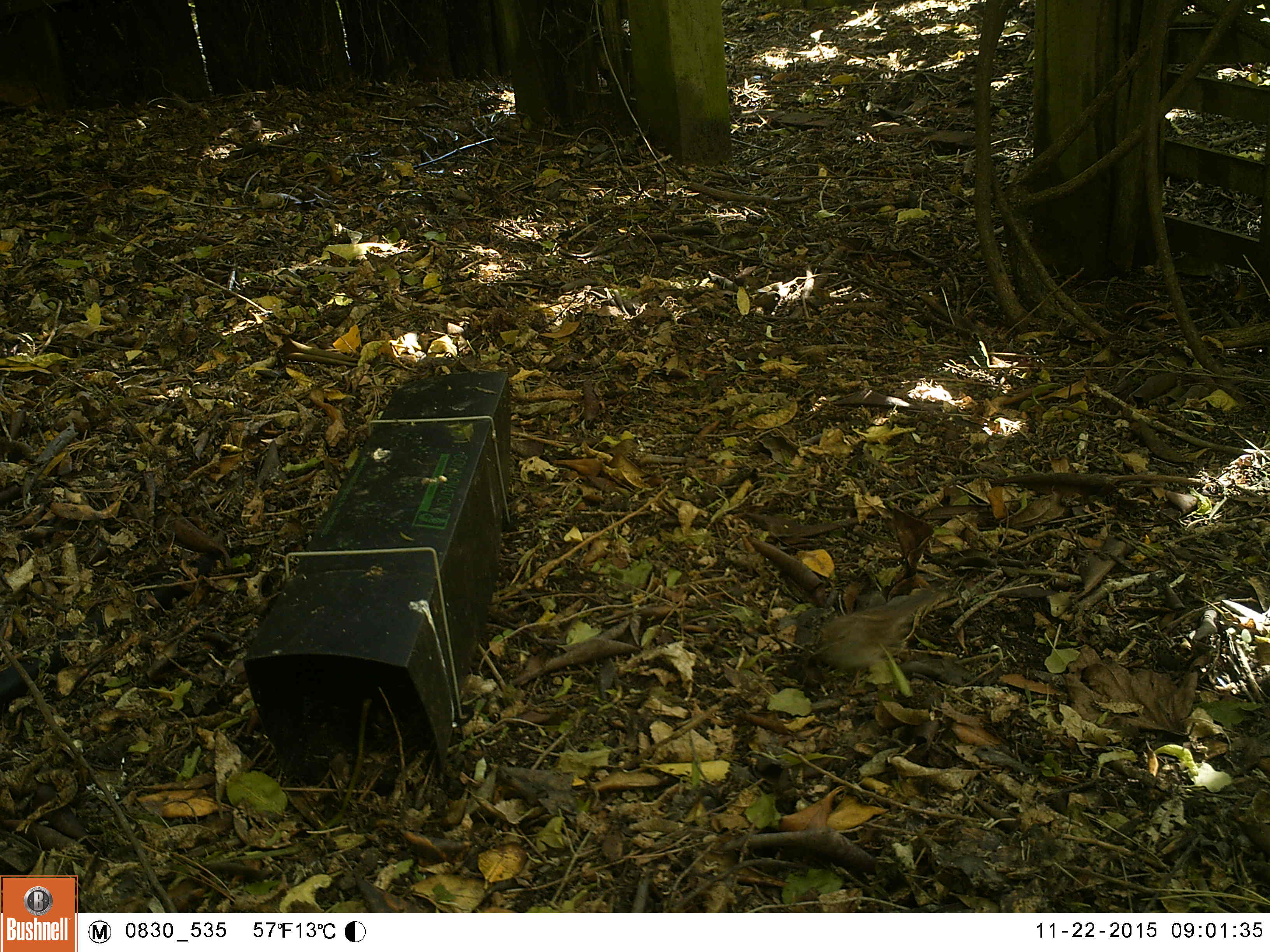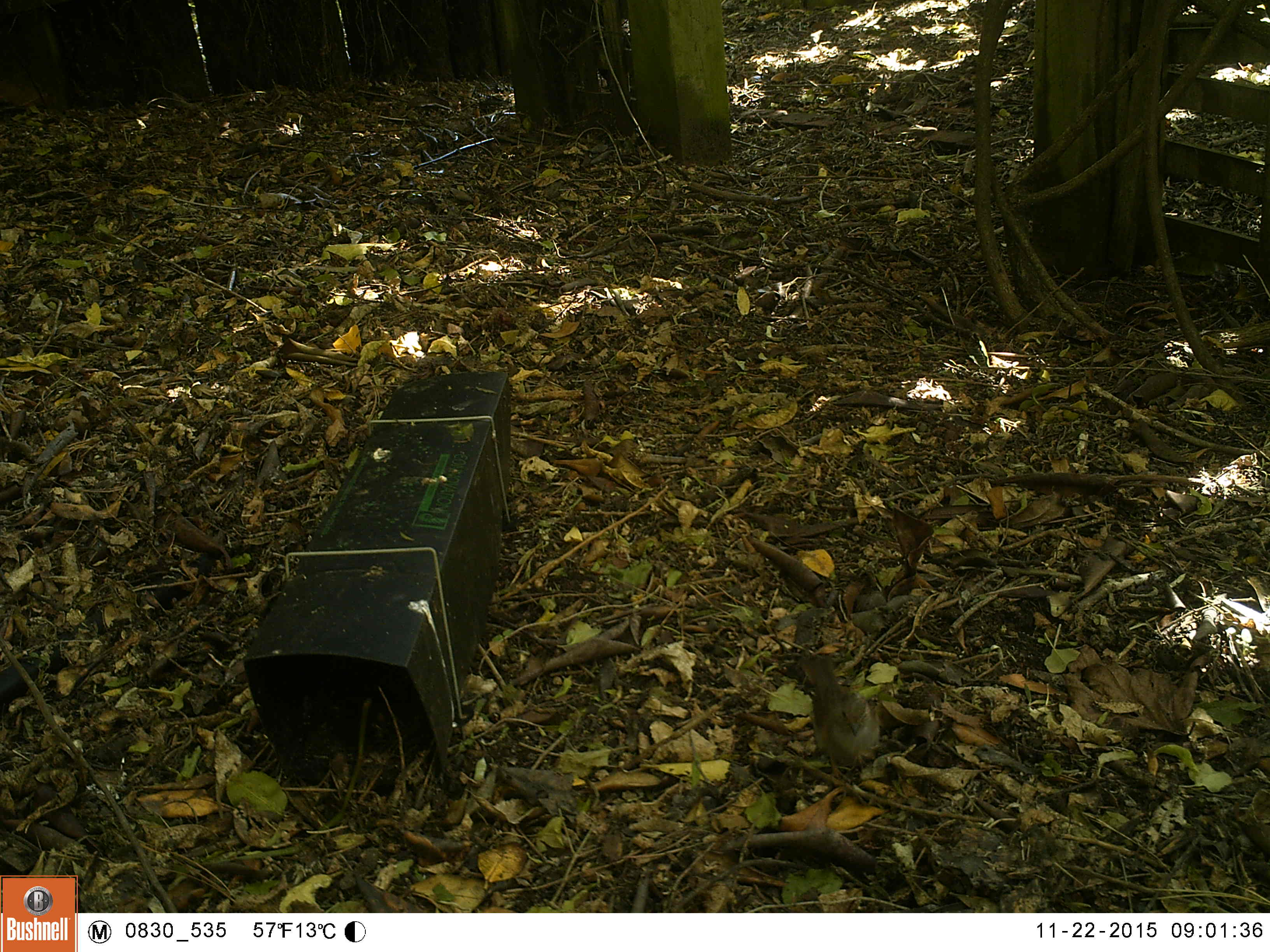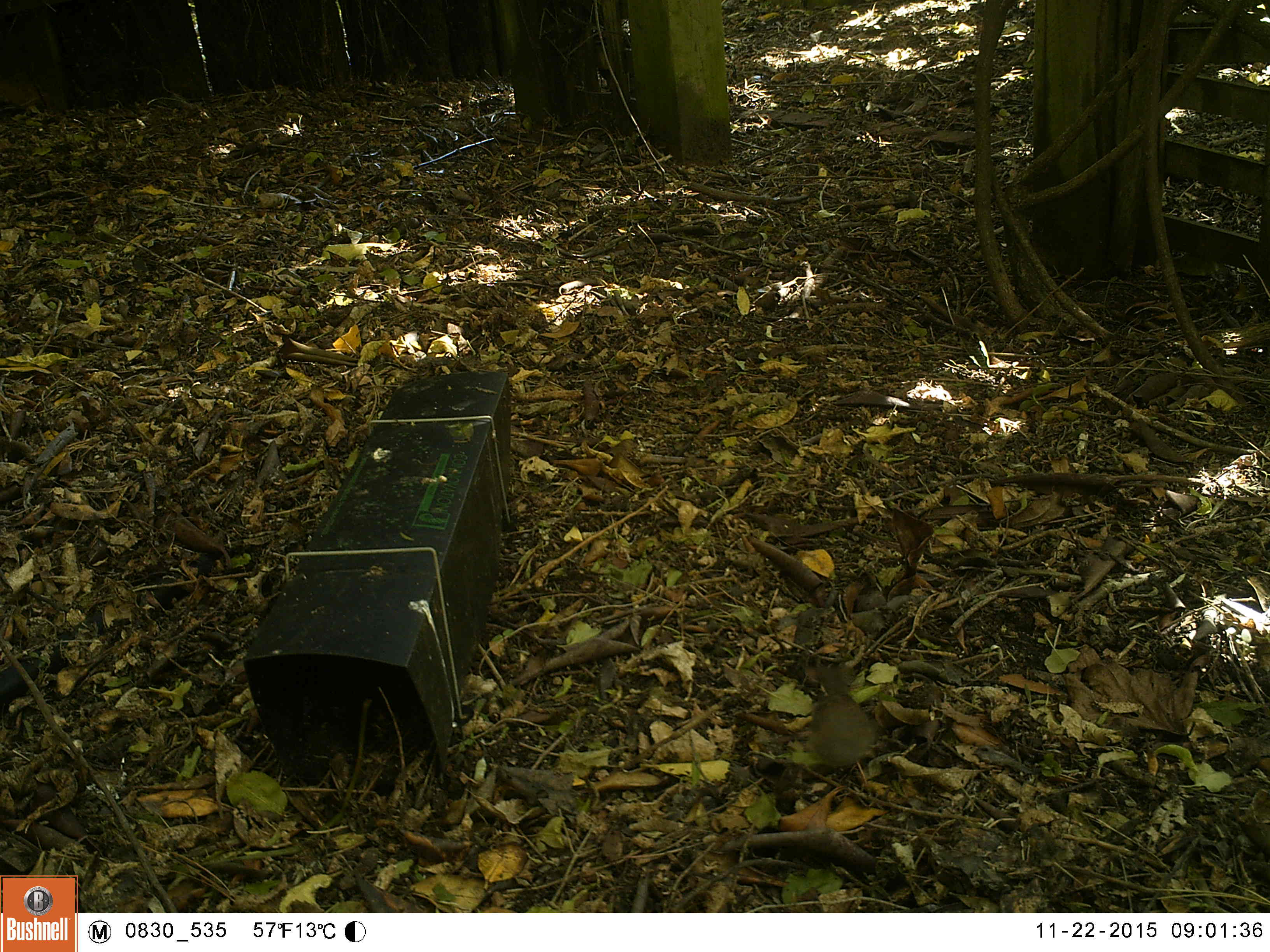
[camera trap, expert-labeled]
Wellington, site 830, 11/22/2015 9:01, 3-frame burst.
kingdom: Animalia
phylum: Chordata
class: Aves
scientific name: Aves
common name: bird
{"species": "bird (Aves)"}